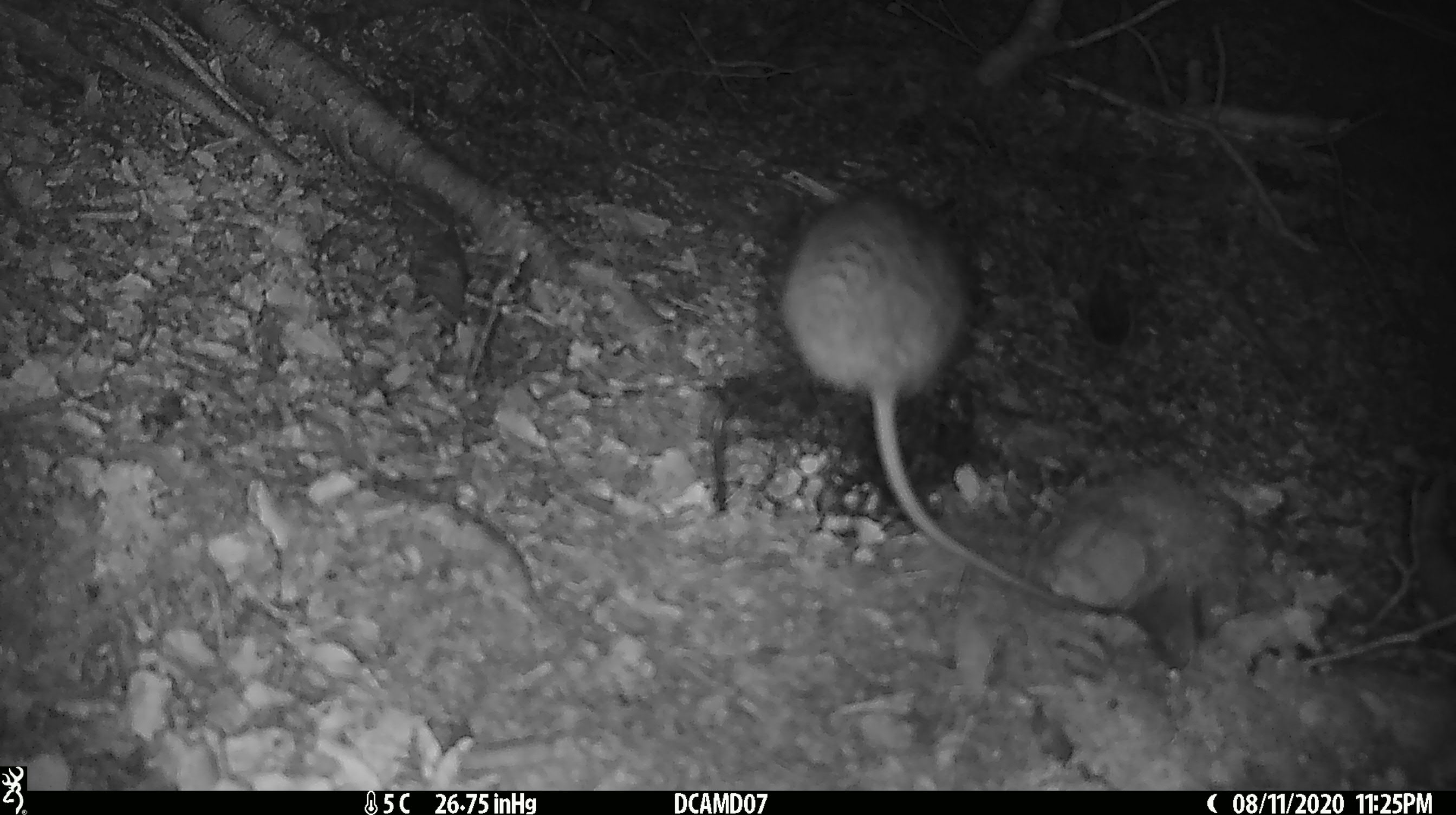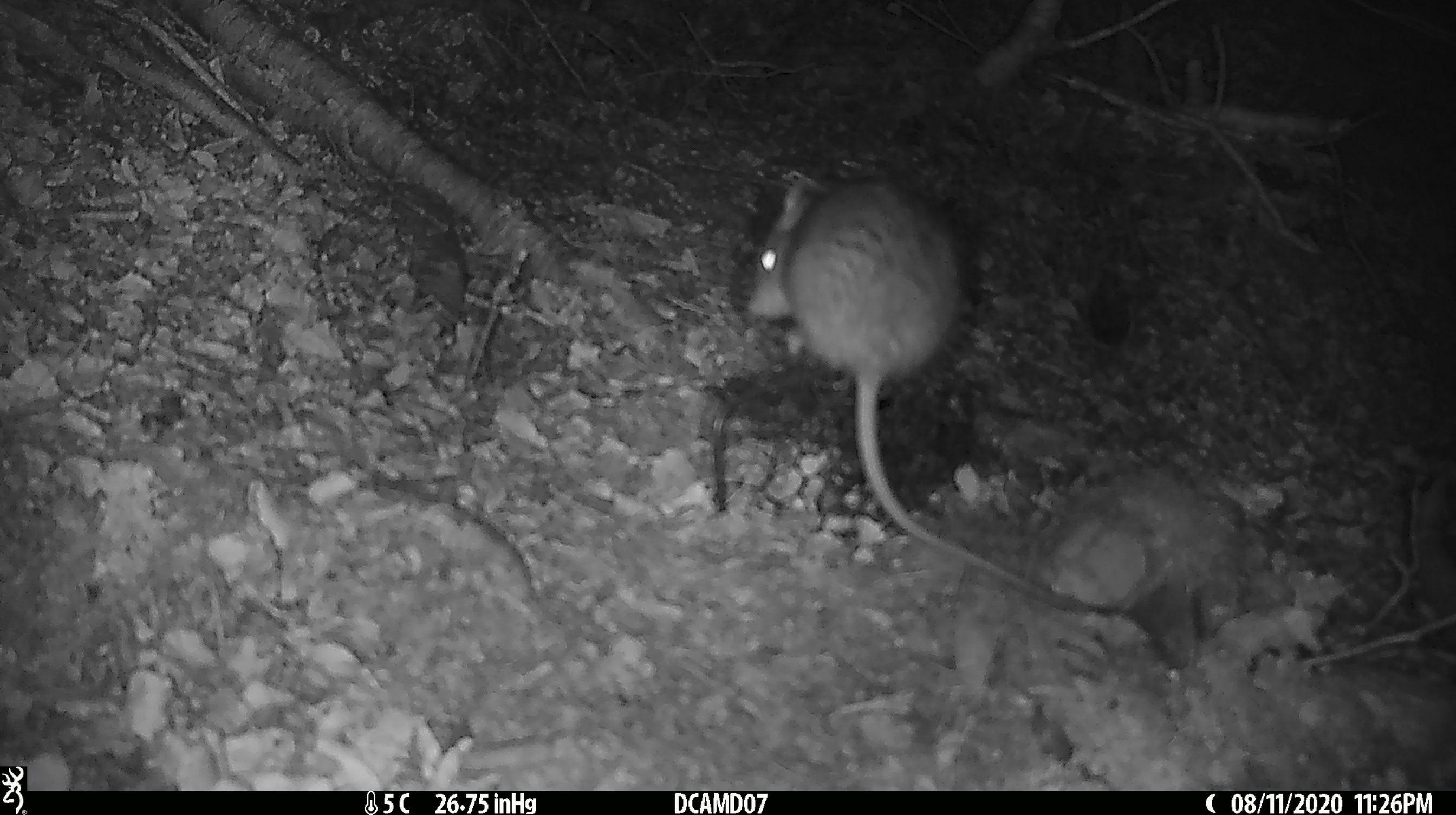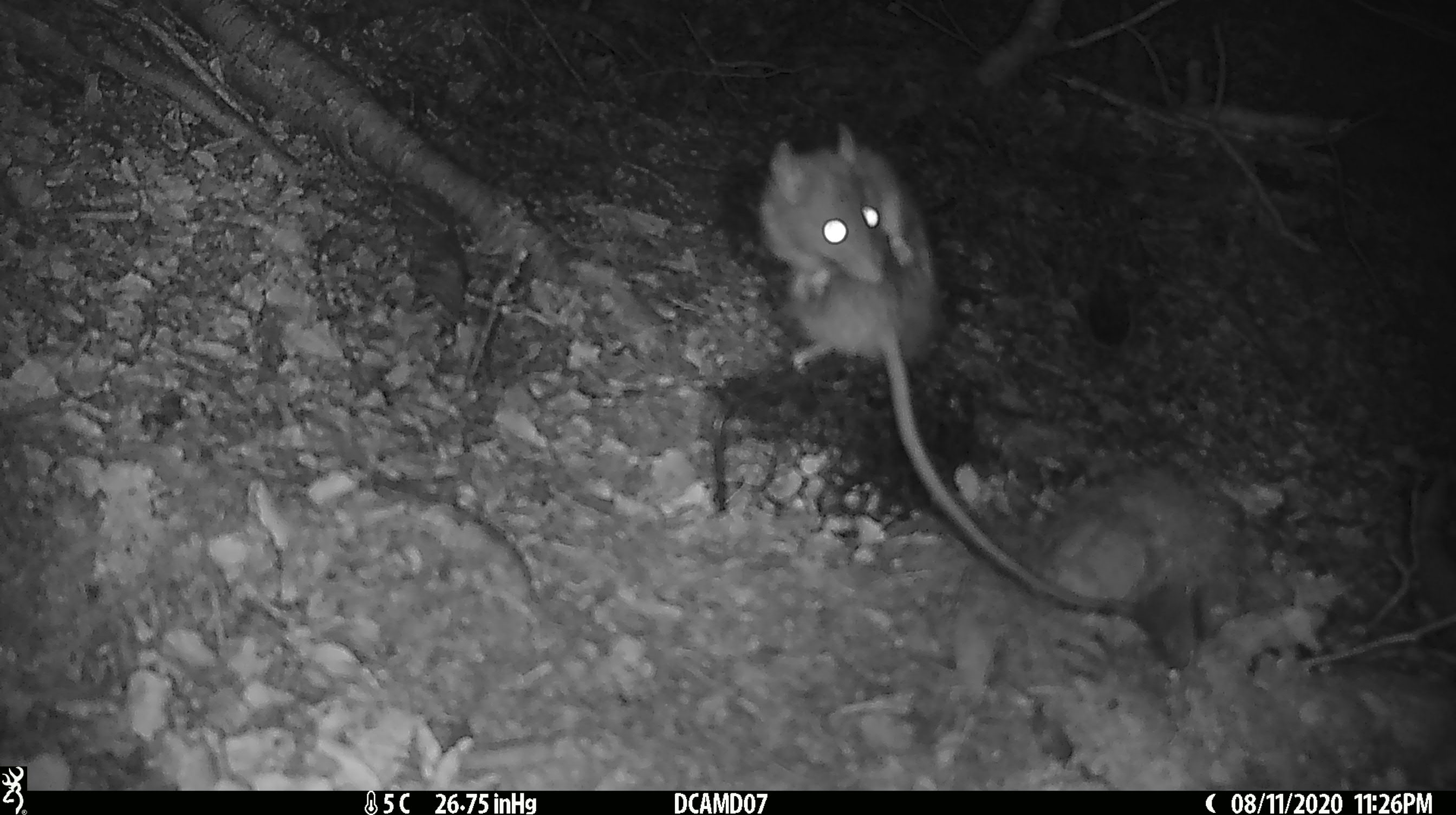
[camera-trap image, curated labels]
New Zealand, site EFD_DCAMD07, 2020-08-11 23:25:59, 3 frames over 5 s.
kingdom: Animalia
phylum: Chordata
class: Mammalia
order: Rodentia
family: Muridae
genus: Rattus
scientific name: Rattus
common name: rat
Rat (Rattus).